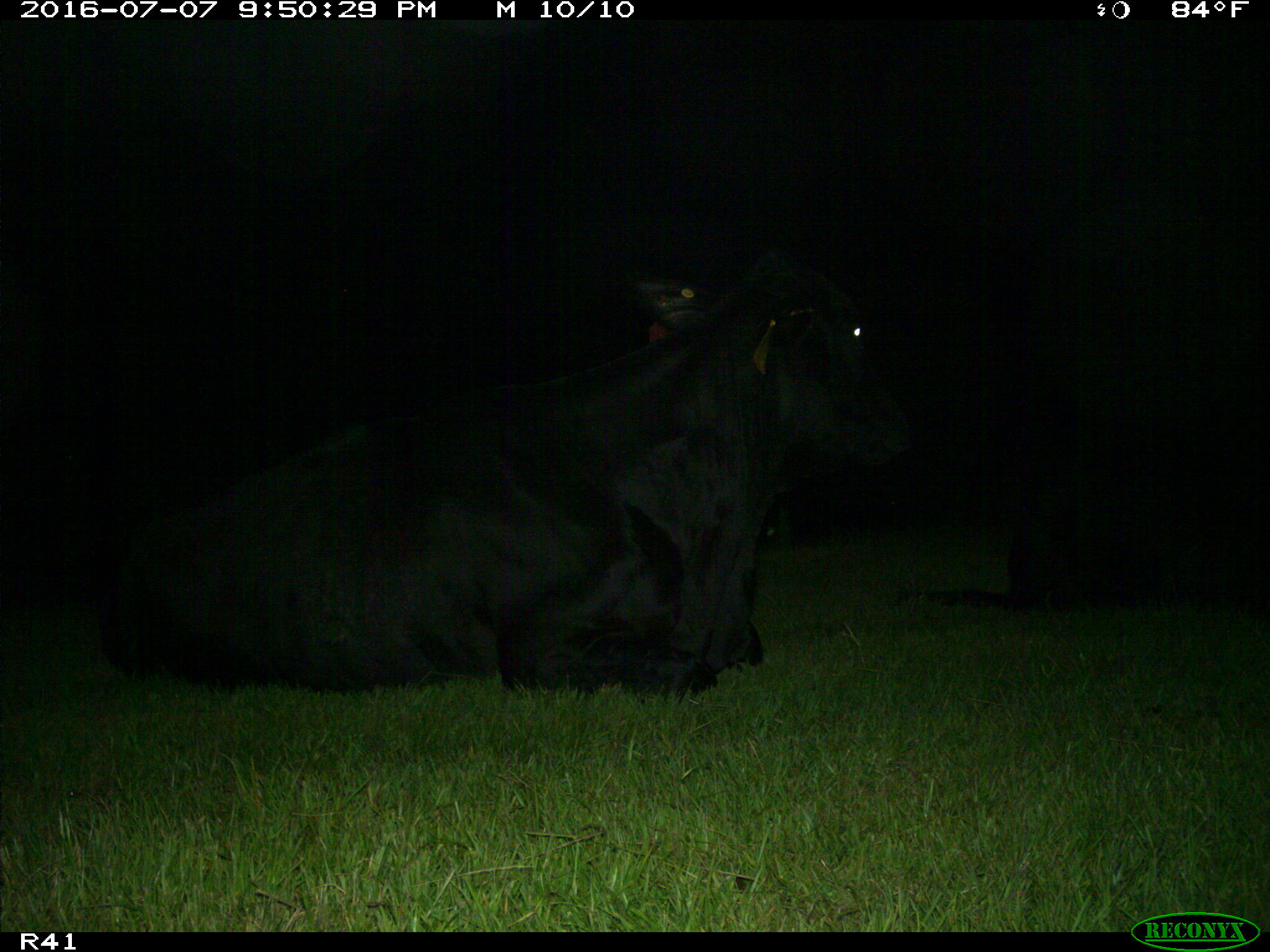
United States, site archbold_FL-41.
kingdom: Animalia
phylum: Chordata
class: Mammalia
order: Artiodactyla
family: Bovidae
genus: Bos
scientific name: Bos taurus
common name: domestic cow